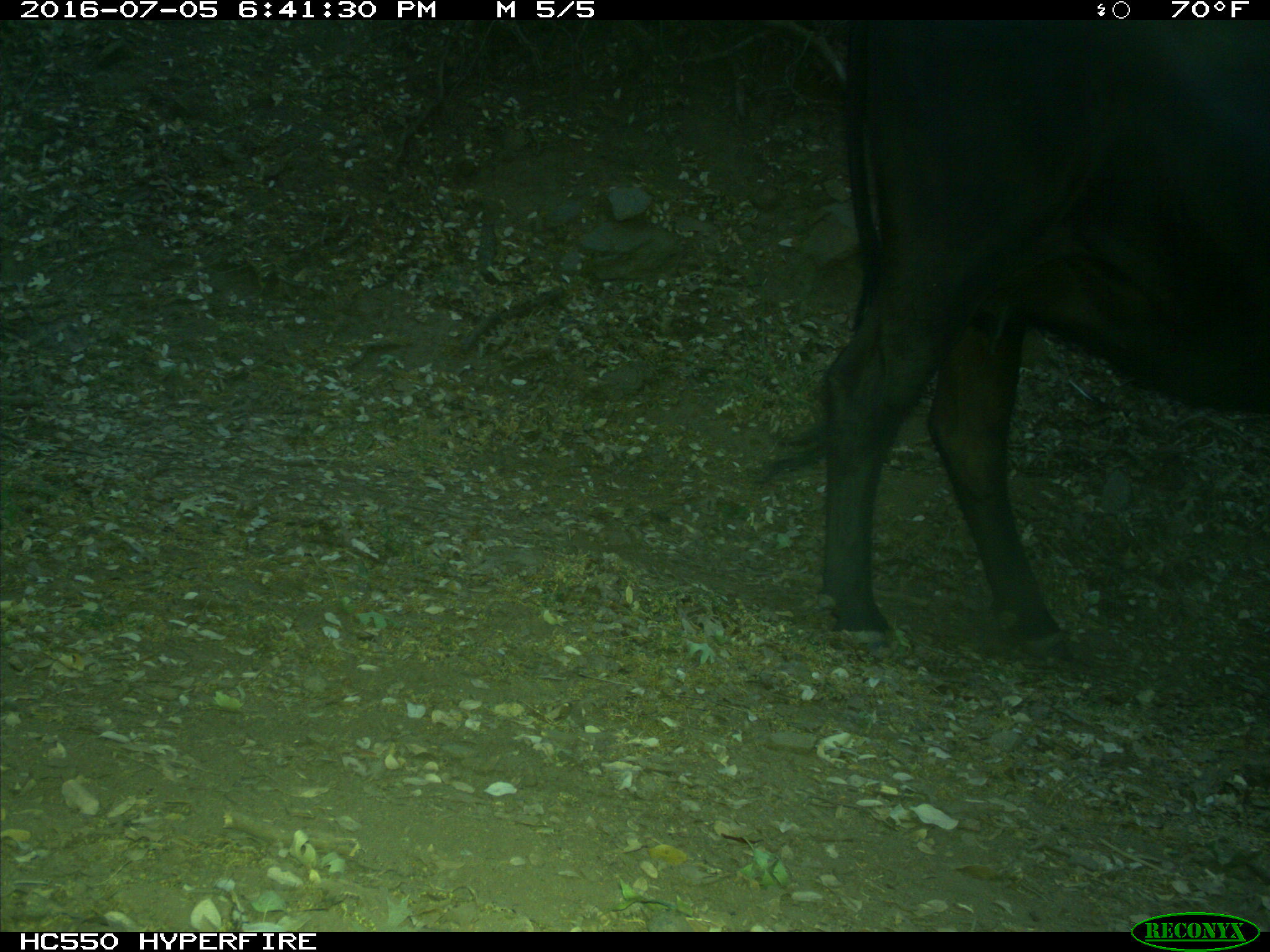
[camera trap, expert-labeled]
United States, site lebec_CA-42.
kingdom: Animalia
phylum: Chordata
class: Mammalia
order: Artiodactyla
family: Bovidae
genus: Bos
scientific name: Bos taurus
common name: domestic cow